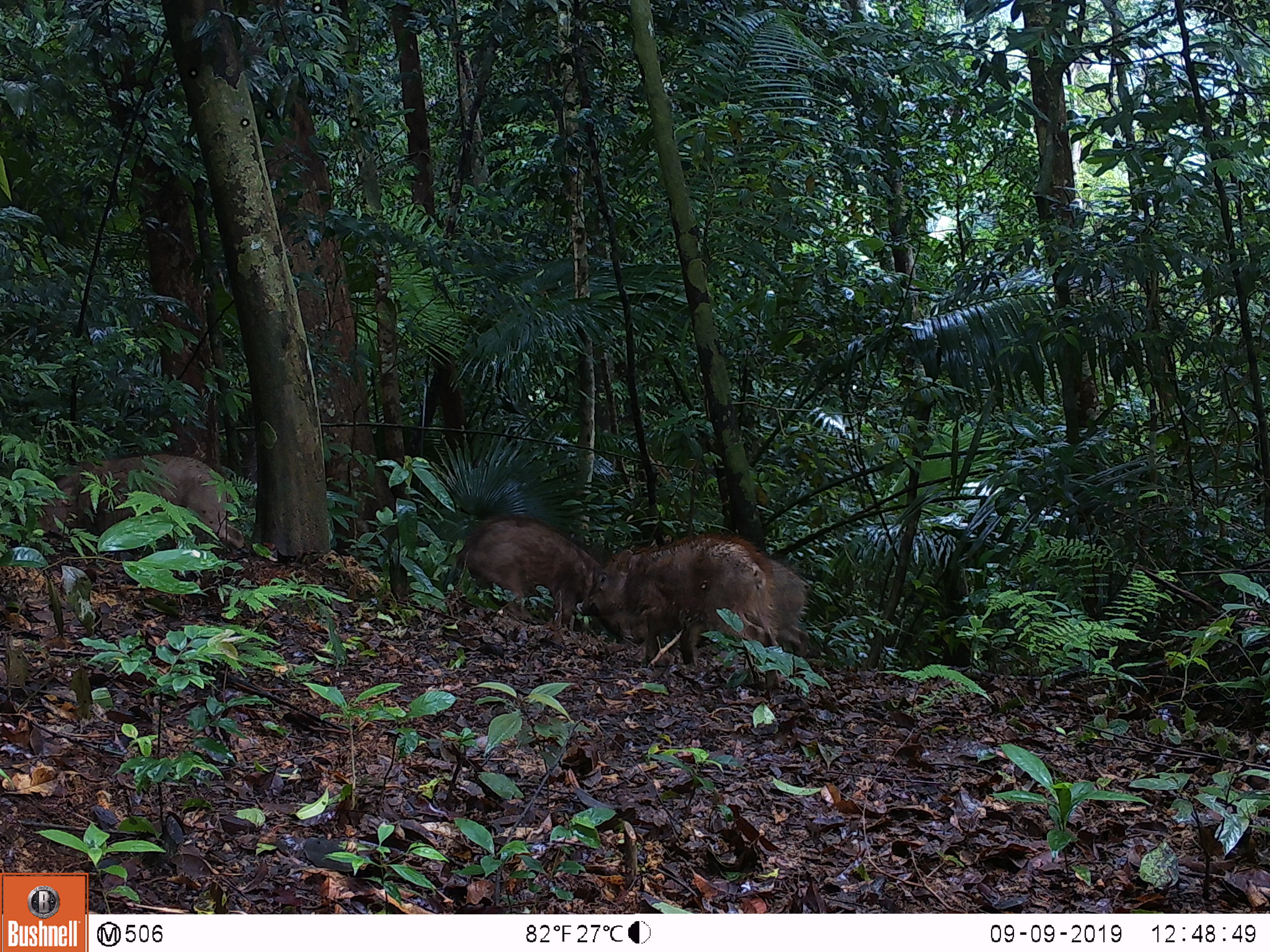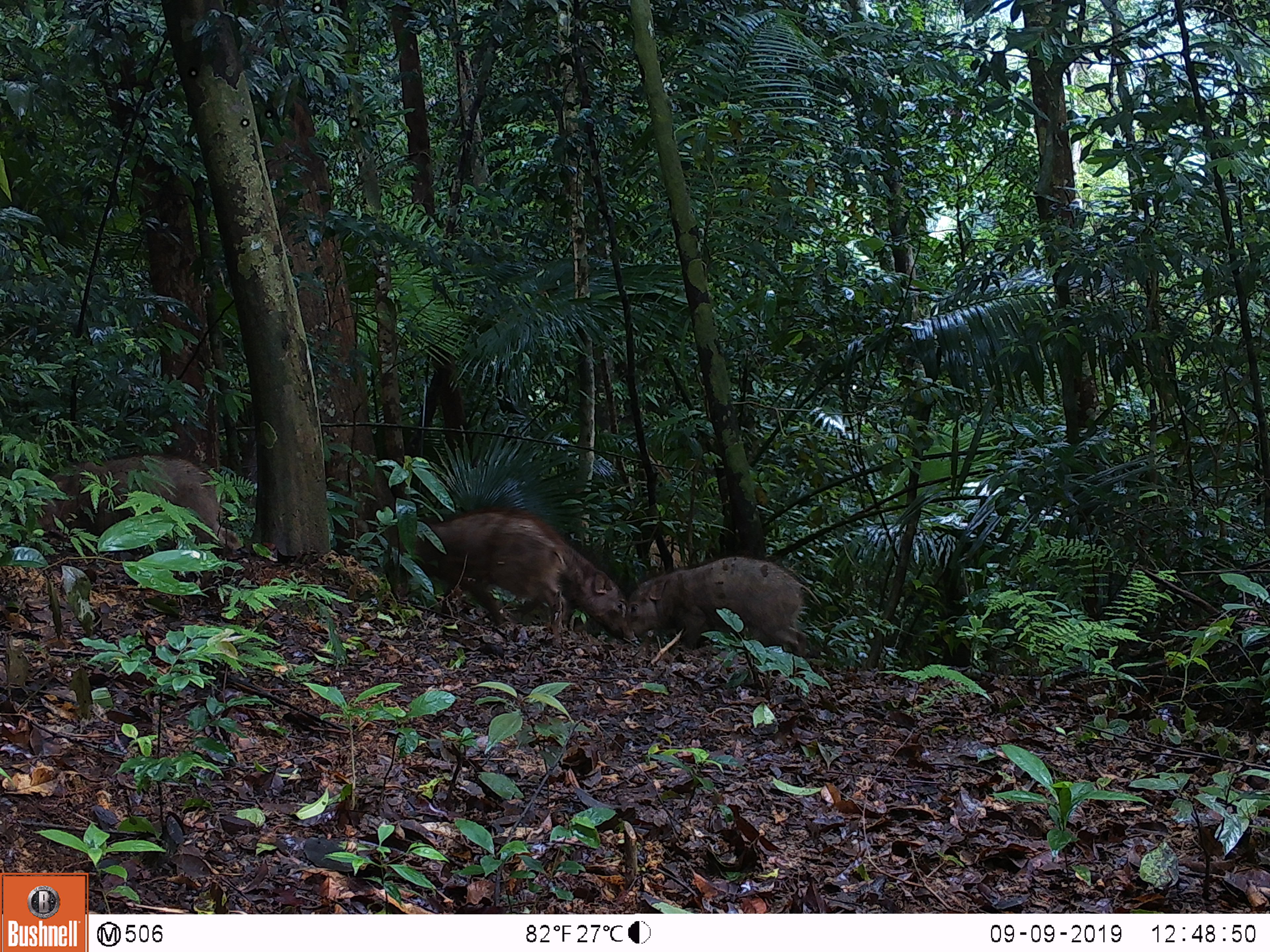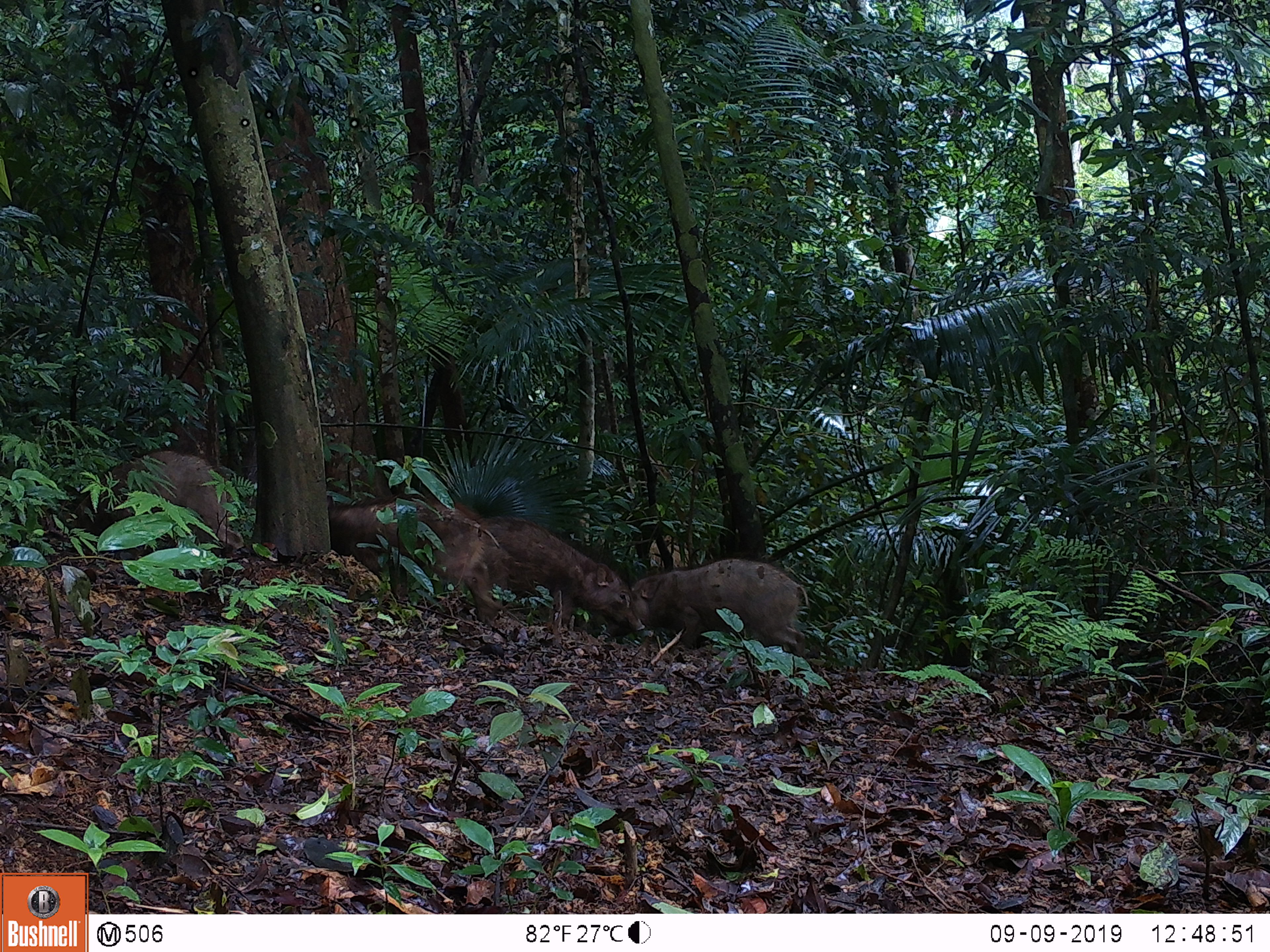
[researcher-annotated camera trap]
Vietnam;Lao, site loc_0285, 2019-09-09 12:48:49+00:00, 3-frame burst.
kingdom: Animalia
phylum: Chordata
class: Mammalia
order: Artiodactyla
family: Suidae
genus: Sus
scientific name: Sus scrofa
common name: eurasian wild pig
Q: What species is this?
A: Eurasian wild pig (Sus scrofa).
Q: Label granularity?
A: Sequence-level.